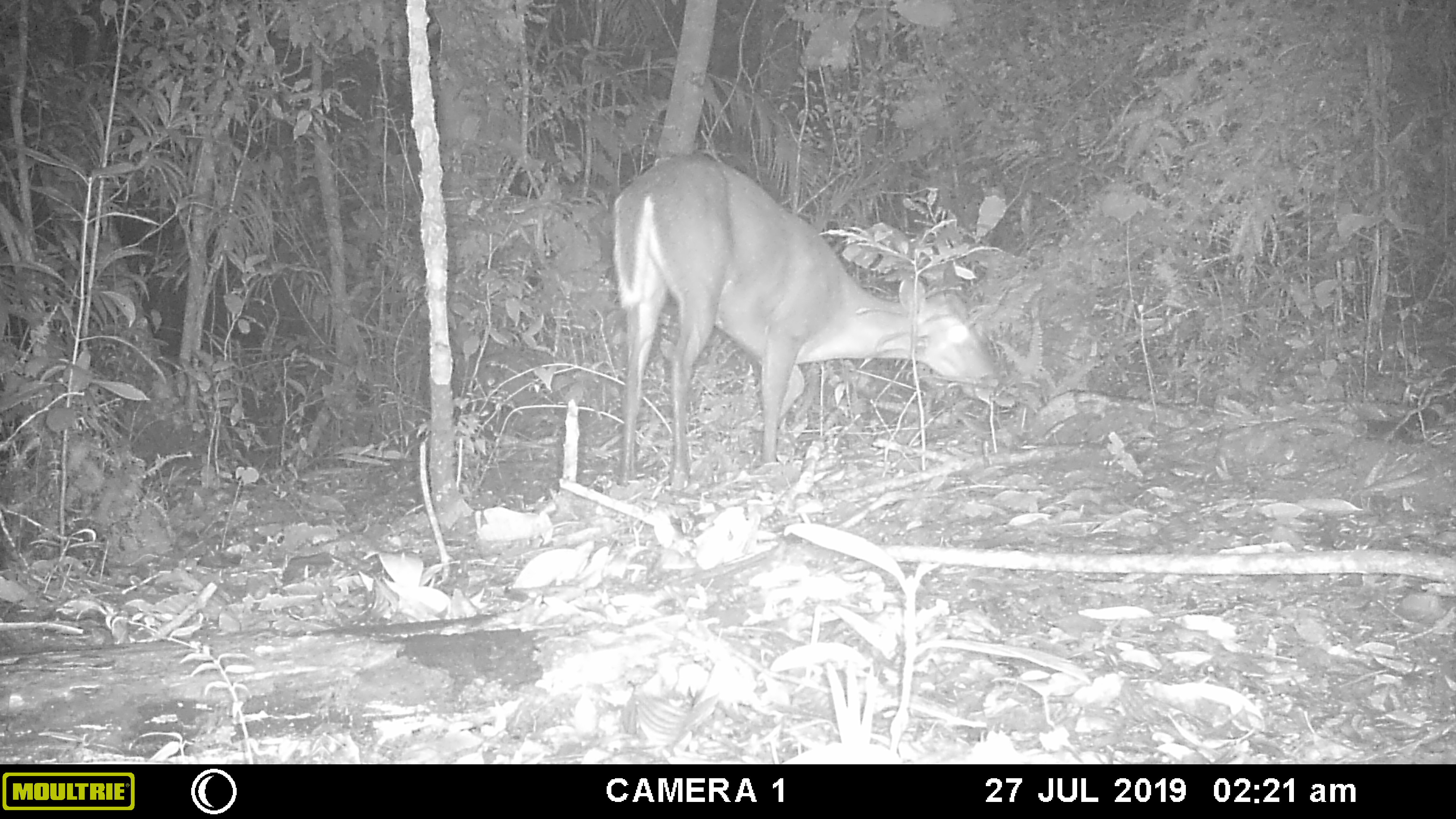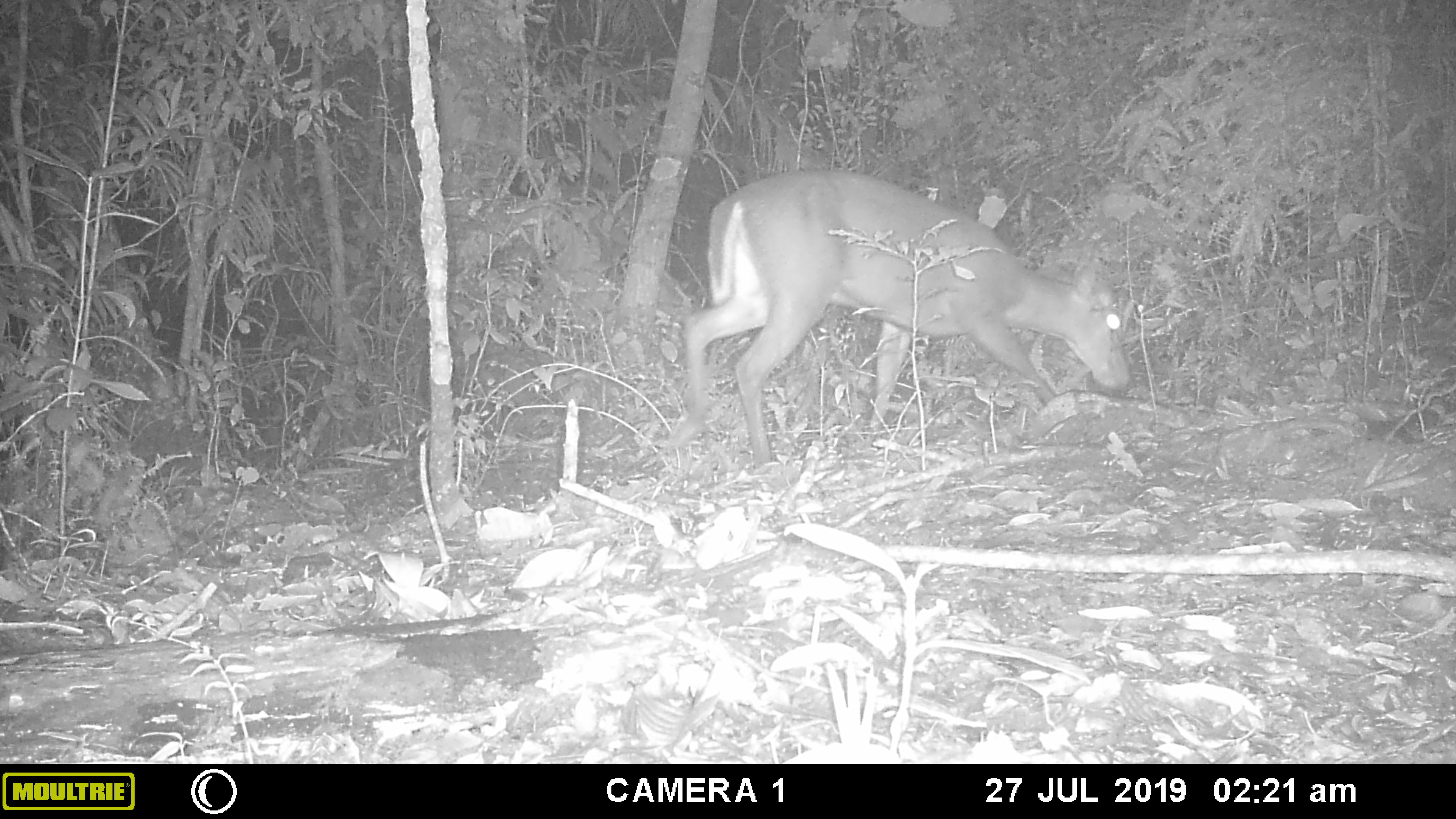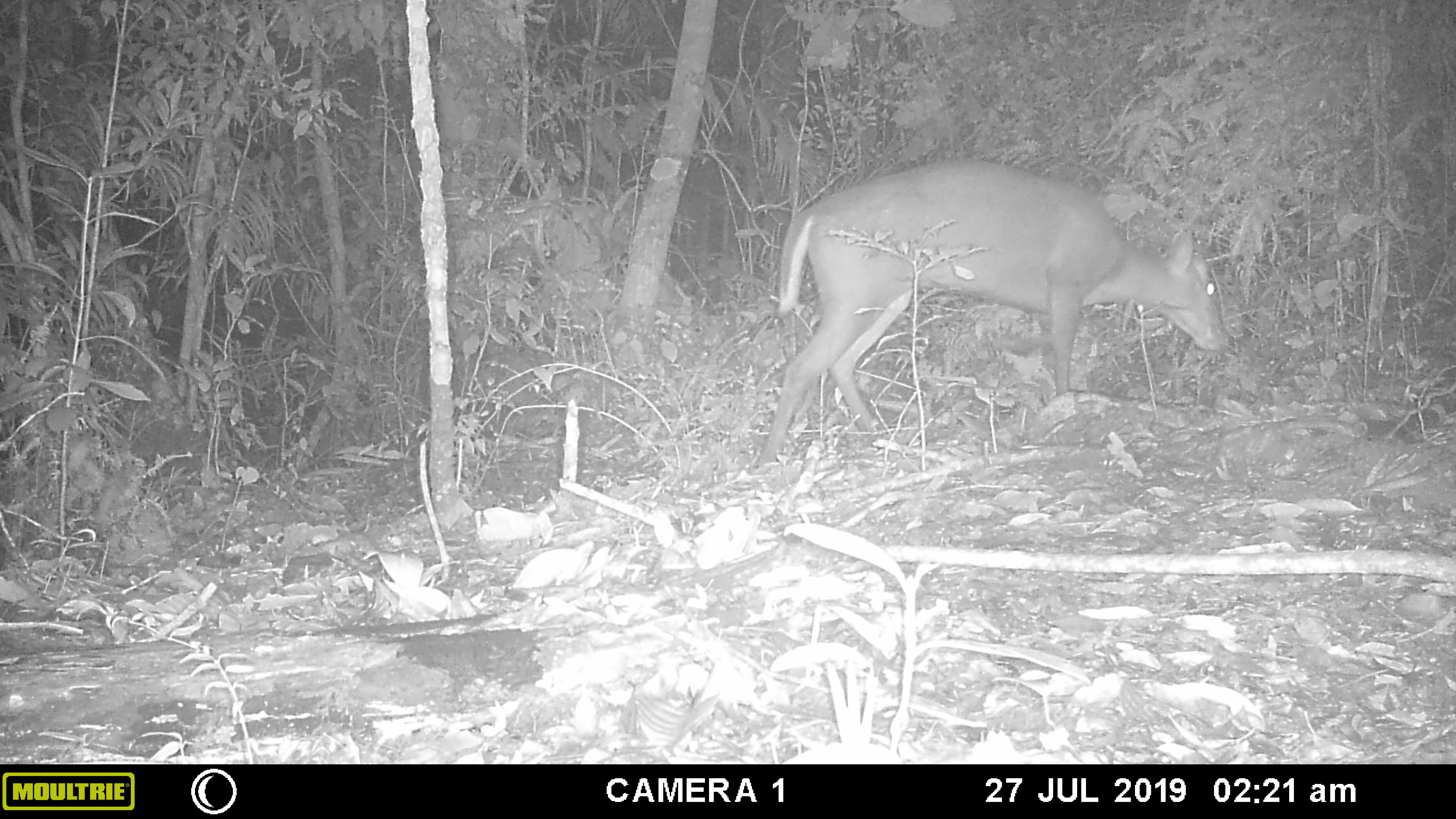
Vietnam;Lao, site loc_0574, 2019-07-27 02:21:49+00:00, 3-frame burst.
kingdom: Animalia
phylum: Chordata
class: Mammalia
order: Artiodactyla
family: Cervidae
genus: Muntiacus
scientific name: Muntiacus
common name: muntjacs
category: unidentified muntjac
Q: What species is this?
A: Unidentified muntjac (muntjacs) (Muntiacus).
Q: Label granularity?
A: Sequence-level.